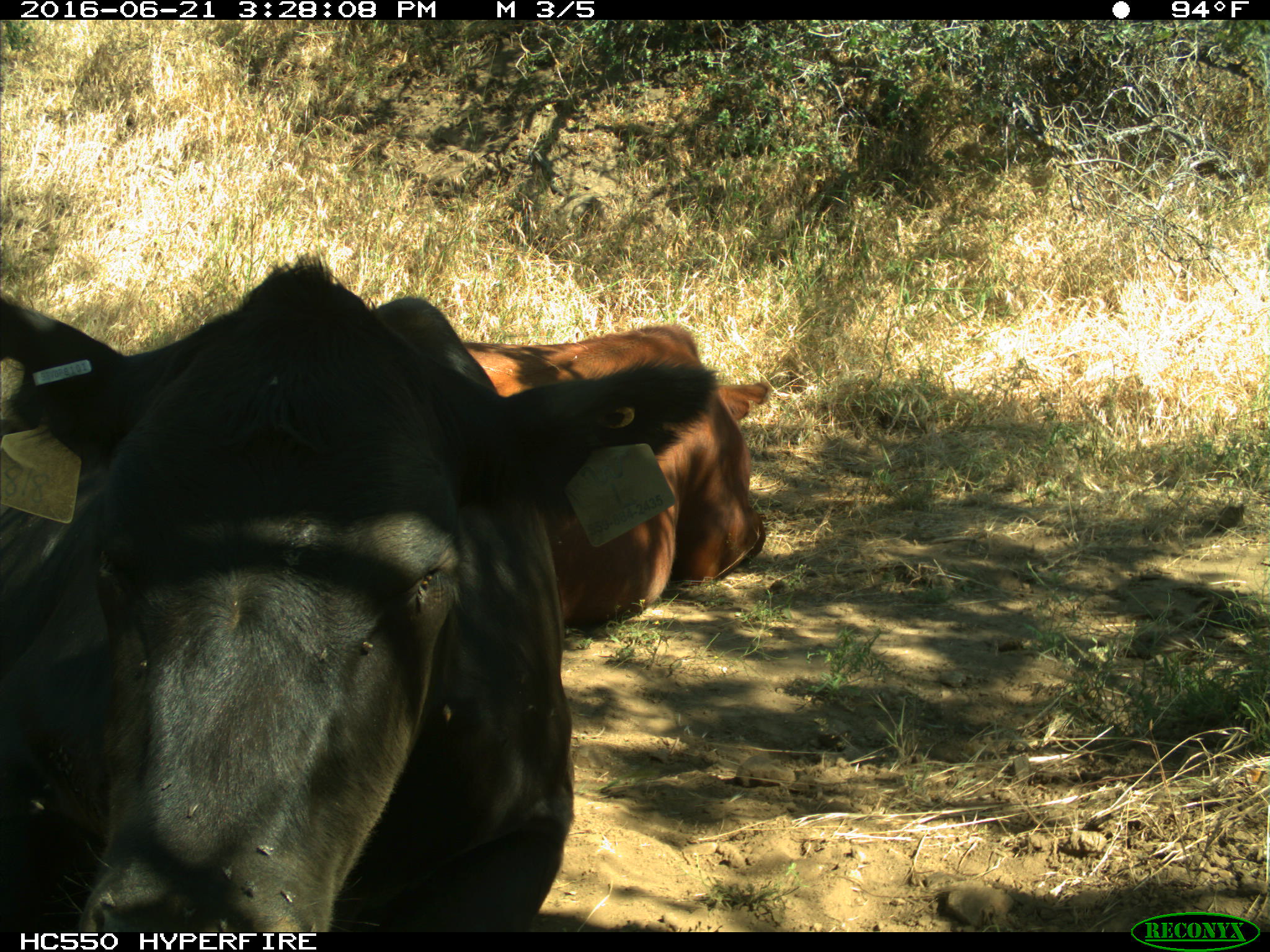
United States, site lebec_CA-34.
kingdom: Animalia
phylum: Chordata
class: Mammalia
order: Artiodactyla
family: Bovidae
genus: Bos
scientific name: Bos taurus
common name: domestic cow